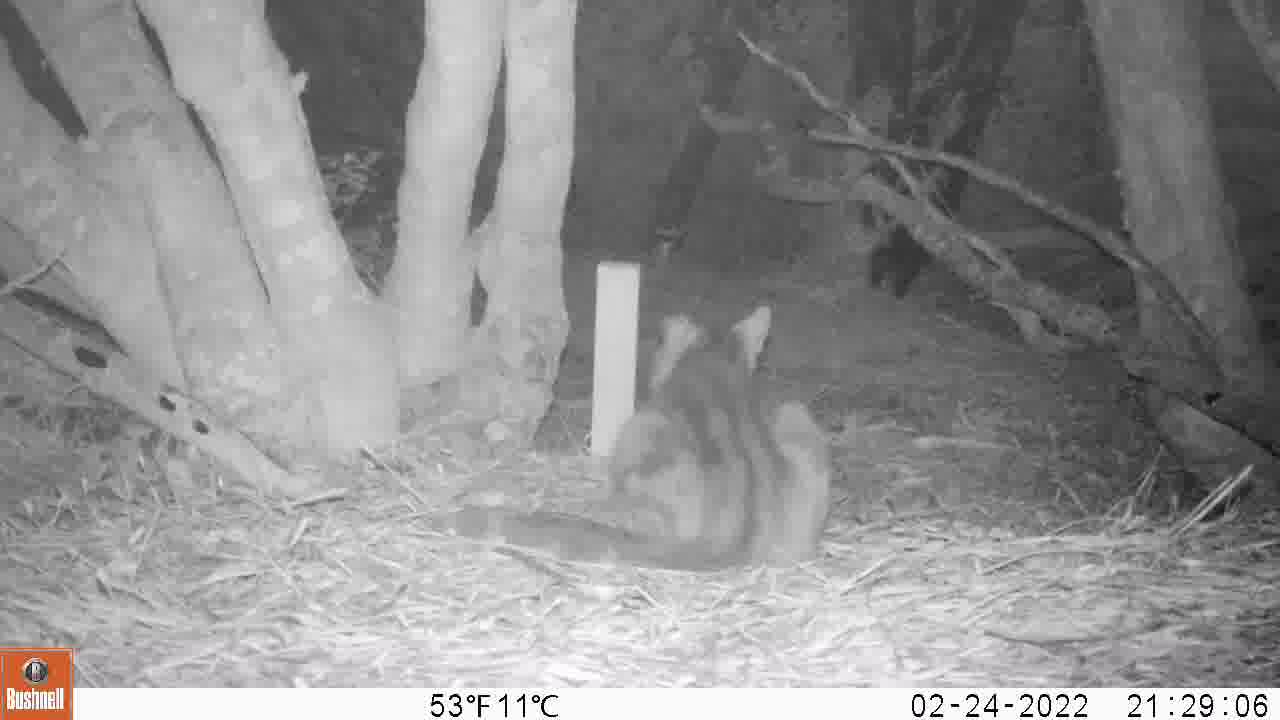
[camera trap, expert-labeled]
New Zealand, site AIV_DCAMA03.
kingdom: Animalia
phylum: Chordata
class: Mammalia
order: Carnivora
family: Felidae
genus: Felis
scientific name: Felis catus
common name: domestic cat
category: cat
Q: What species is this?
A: Cat (domestic cat) (Felis catus).